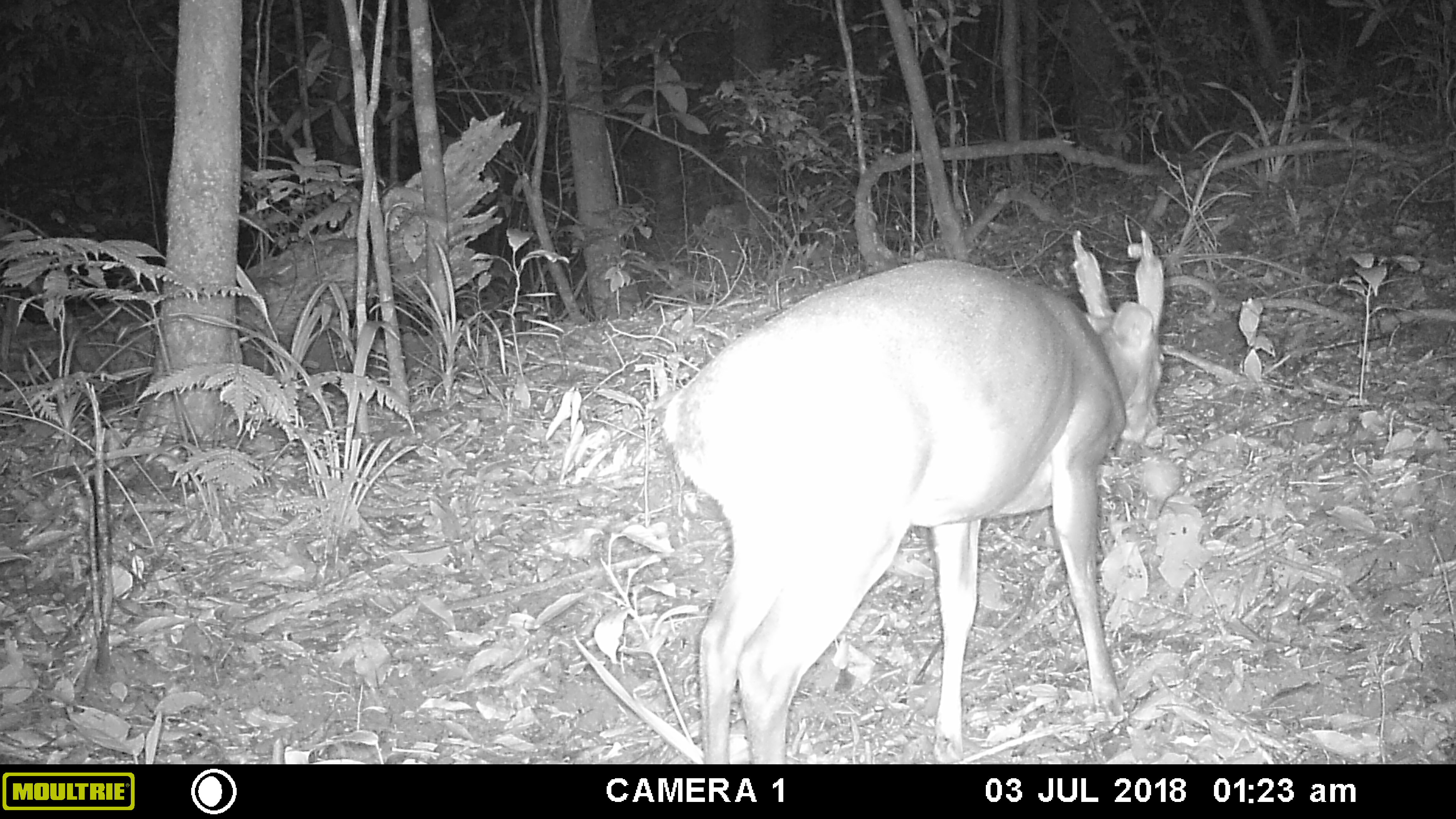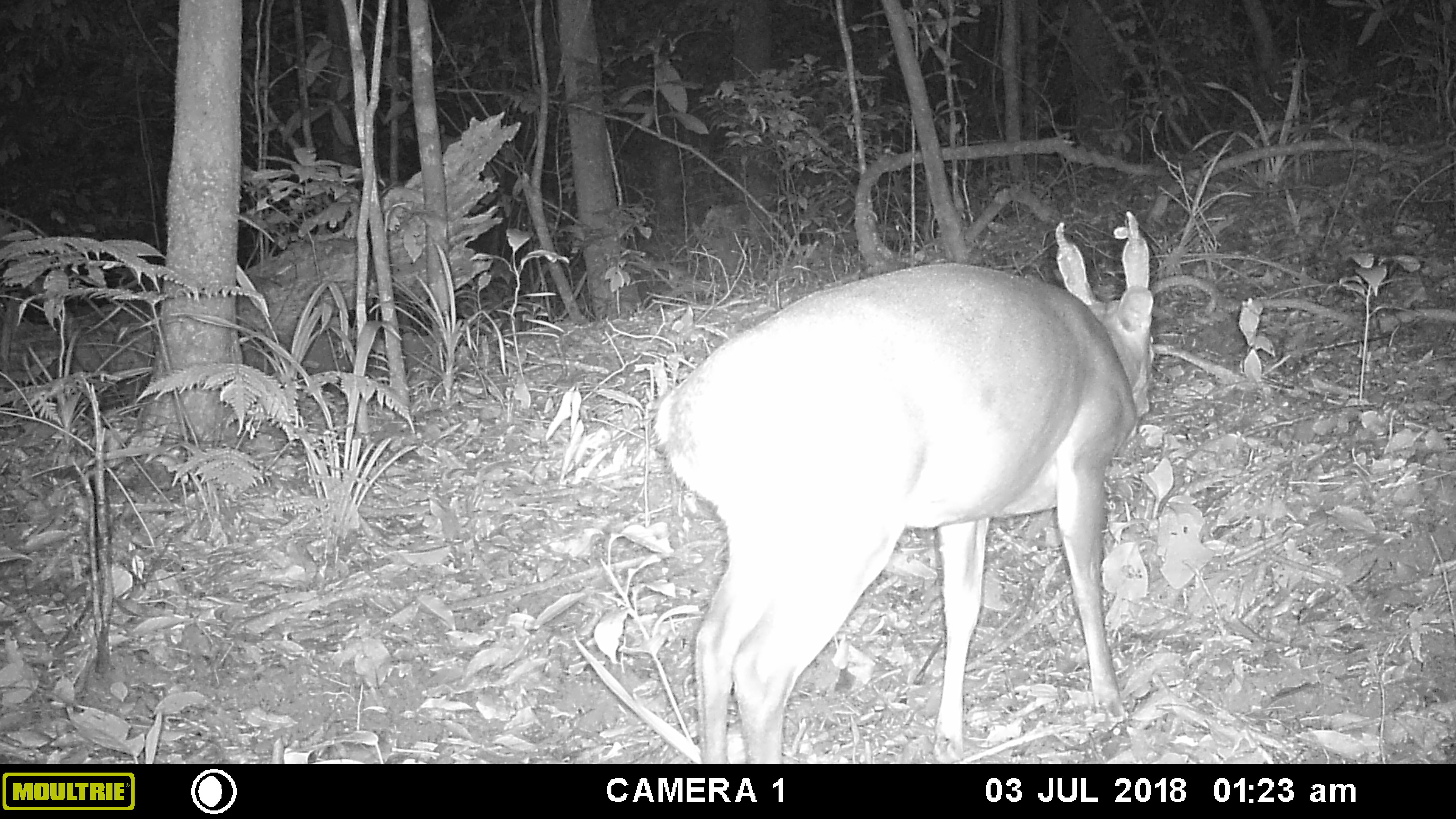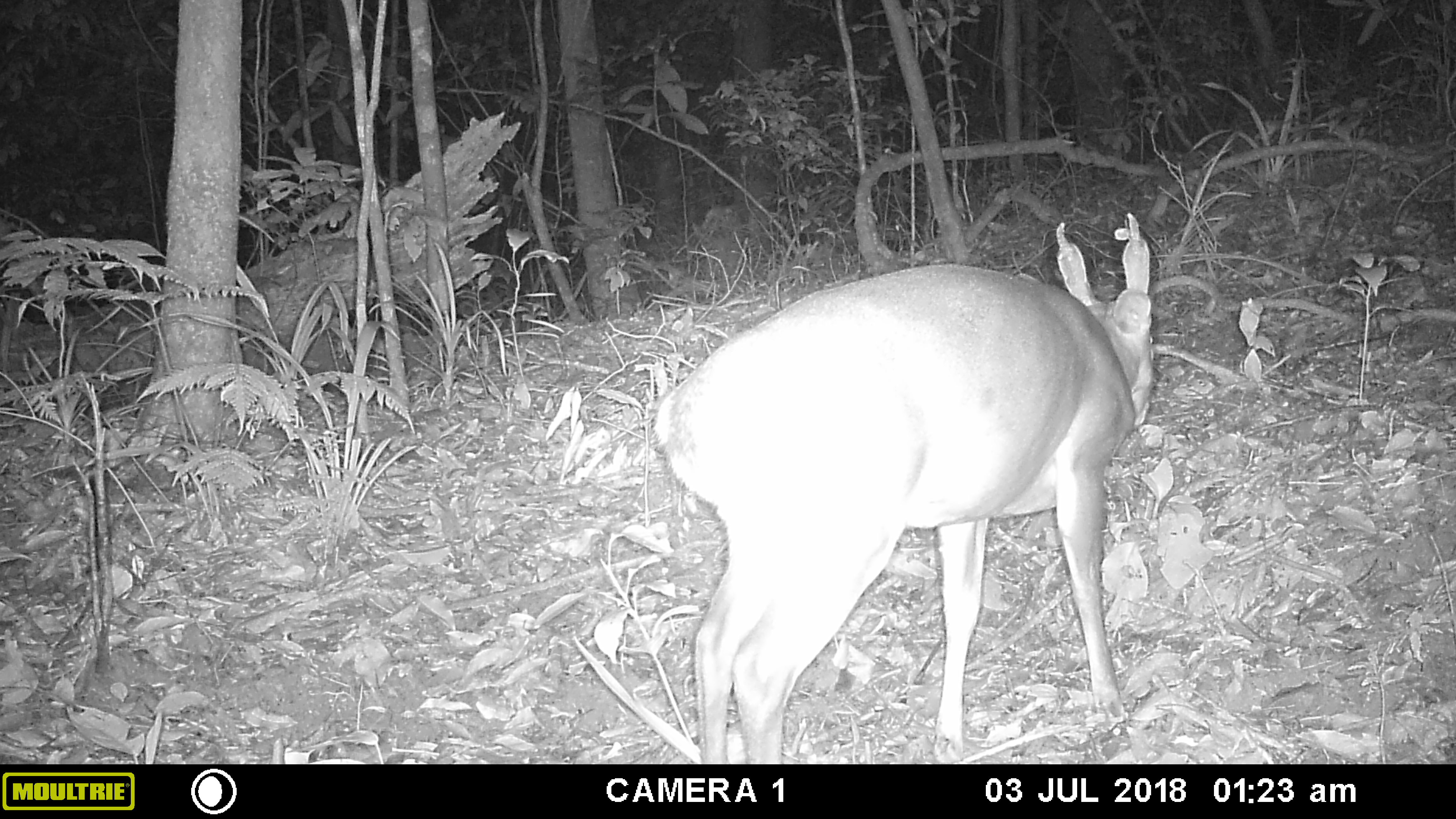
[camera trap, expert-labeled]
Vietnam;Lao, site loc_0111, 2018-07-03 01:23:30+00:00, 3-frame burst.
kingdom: Animalia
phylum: Chordata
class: Mammalia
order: Artiodactyla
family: Cervidae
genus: Muntiacus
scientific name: Muntiacus vuquangensis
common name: large-antlered muntjac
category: large antlered muntjac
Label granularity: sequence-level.